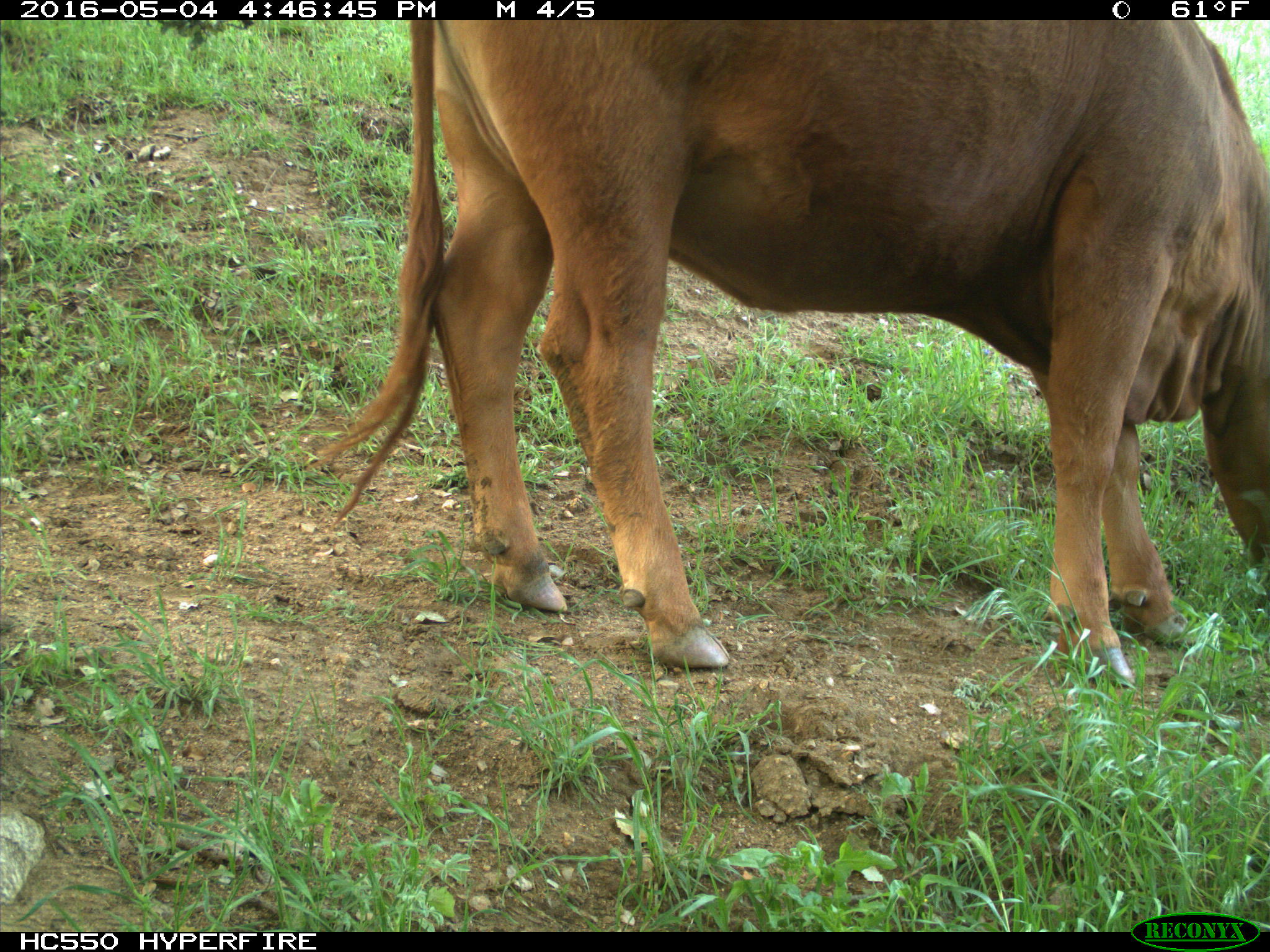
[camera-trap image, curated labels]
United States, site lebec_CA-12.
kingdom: Animalia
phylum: Chordata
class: Mammalia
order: Artiodactyla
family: Bovidae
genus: Bos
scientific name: Bos taurus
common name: domestic cow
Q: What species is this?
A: Bos taurus (domestic cow).